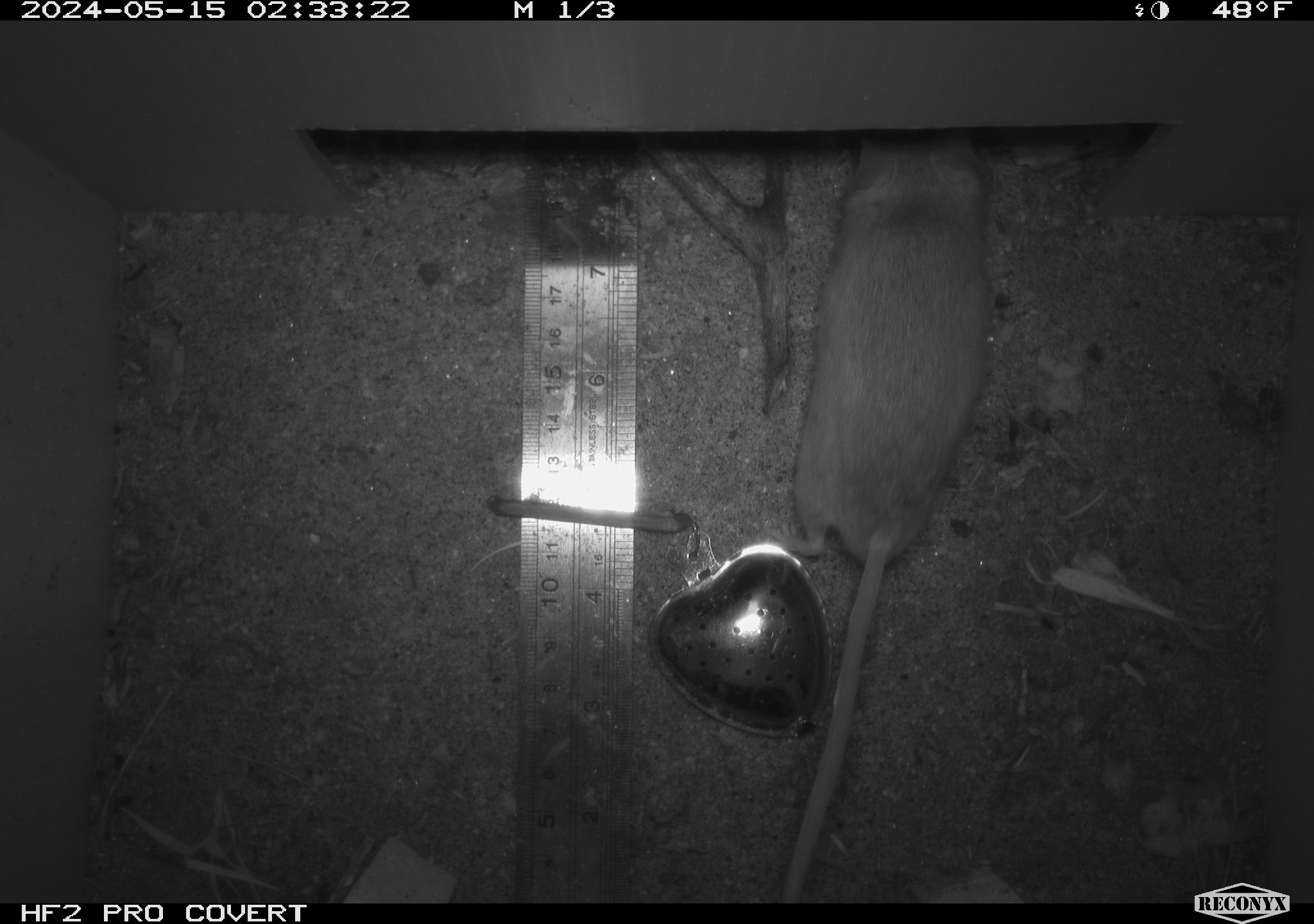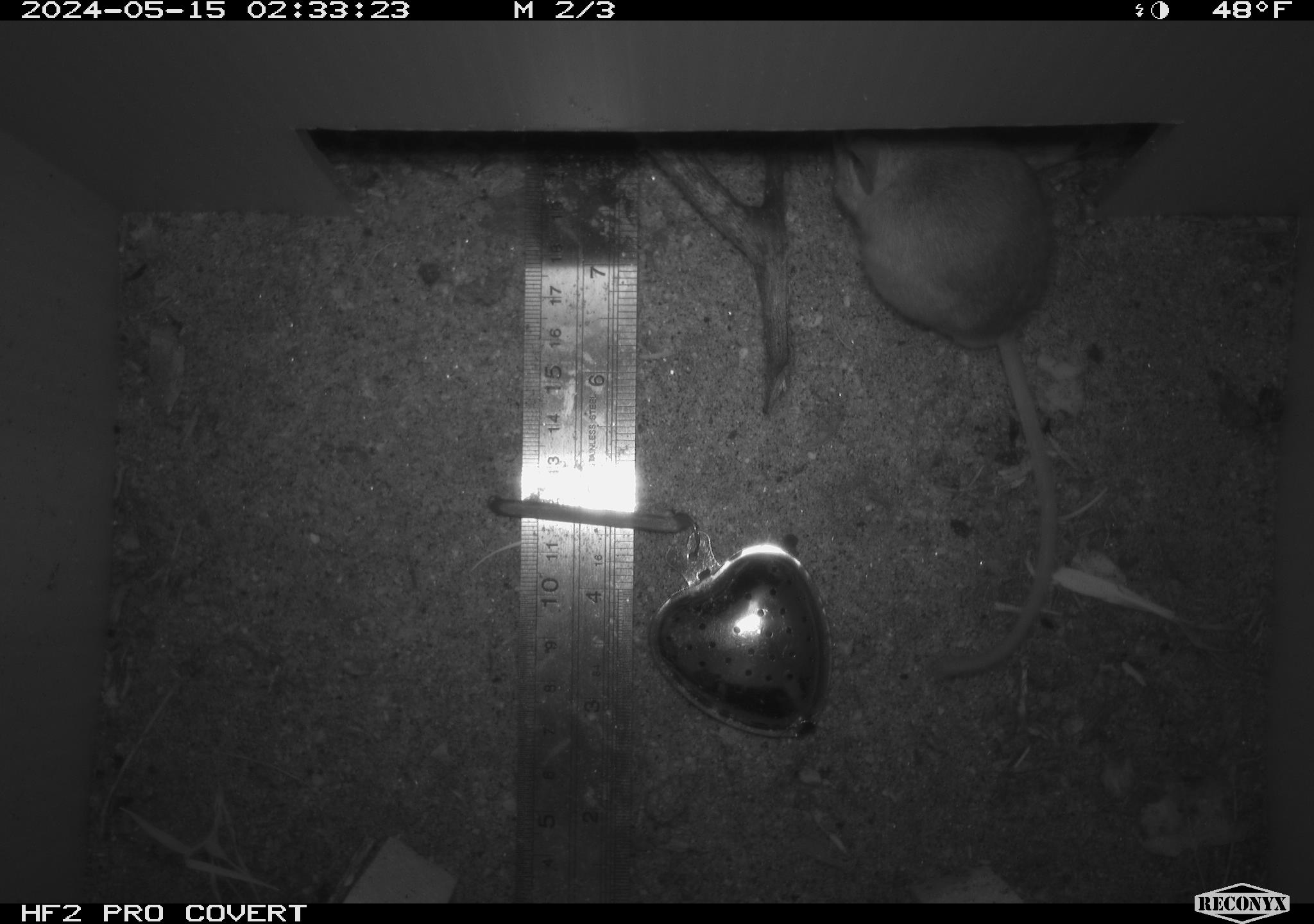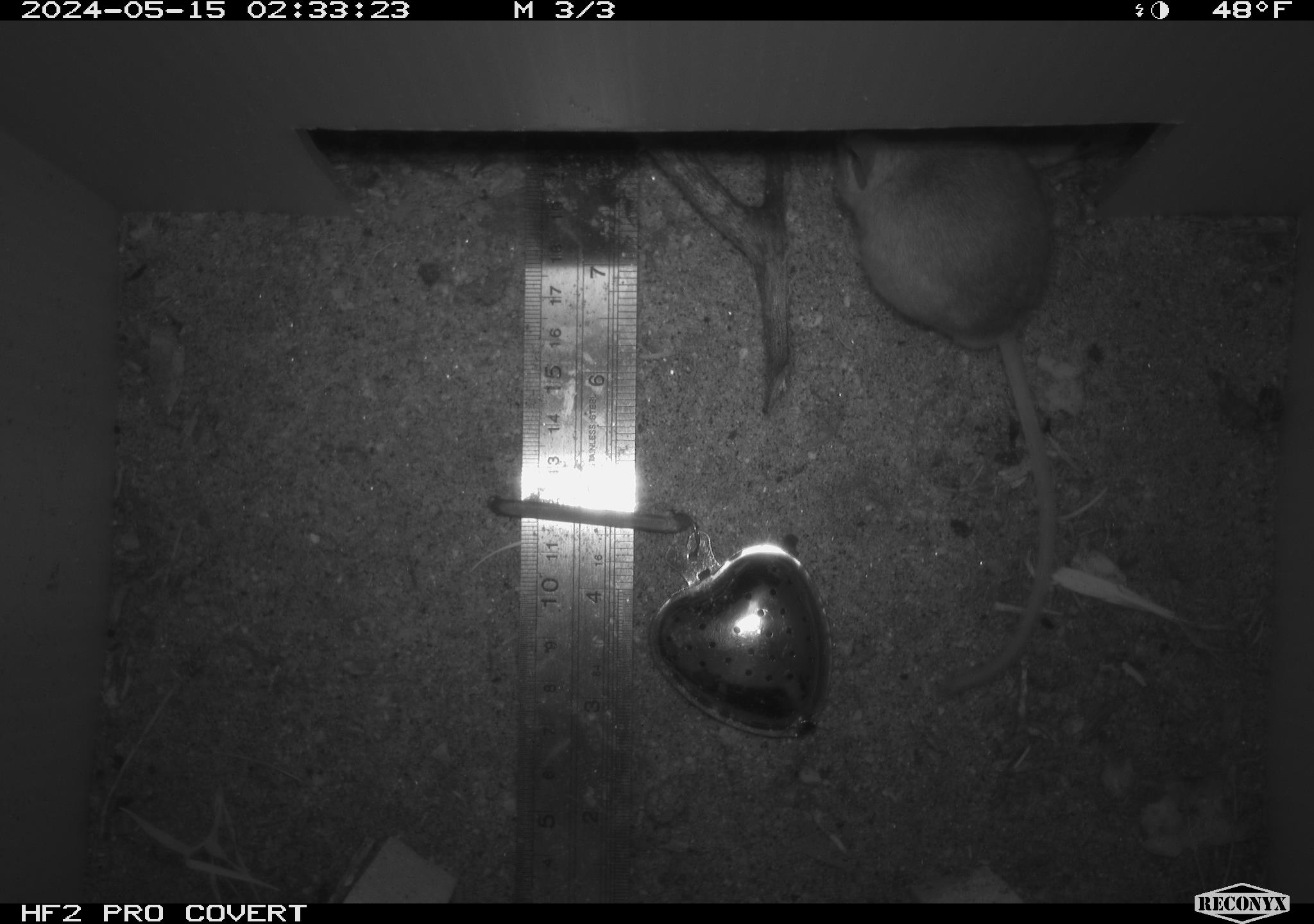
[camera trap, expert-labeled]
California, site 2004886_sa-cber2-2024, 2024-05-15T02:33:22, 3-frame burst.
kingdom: Animalia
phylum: Chordata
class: Mammalia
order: Rodentia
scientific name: Rodentia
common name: mouse species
Mouse species (Rodentia).